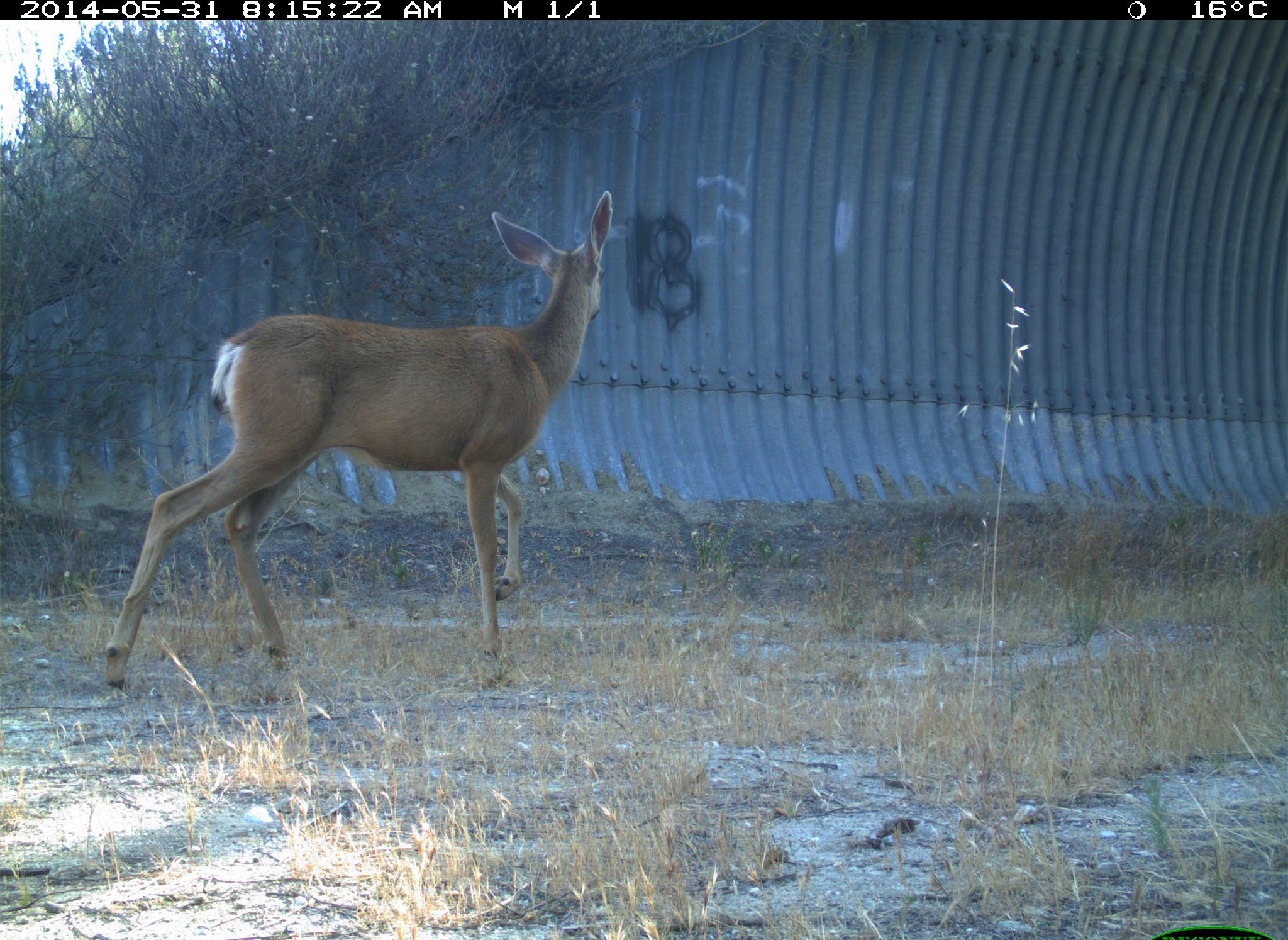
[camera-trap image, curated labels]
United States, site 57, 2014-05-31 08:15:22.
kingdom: Animalia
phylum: Chordata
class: Mammalia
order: Artiodactyla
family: Cervidae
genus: Odocoileus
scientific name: Odocoileus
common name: deer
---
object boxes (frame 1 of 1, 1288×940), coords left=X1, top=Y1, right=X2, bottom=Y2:
deer: left=108, top=186, right=614, bottom=727